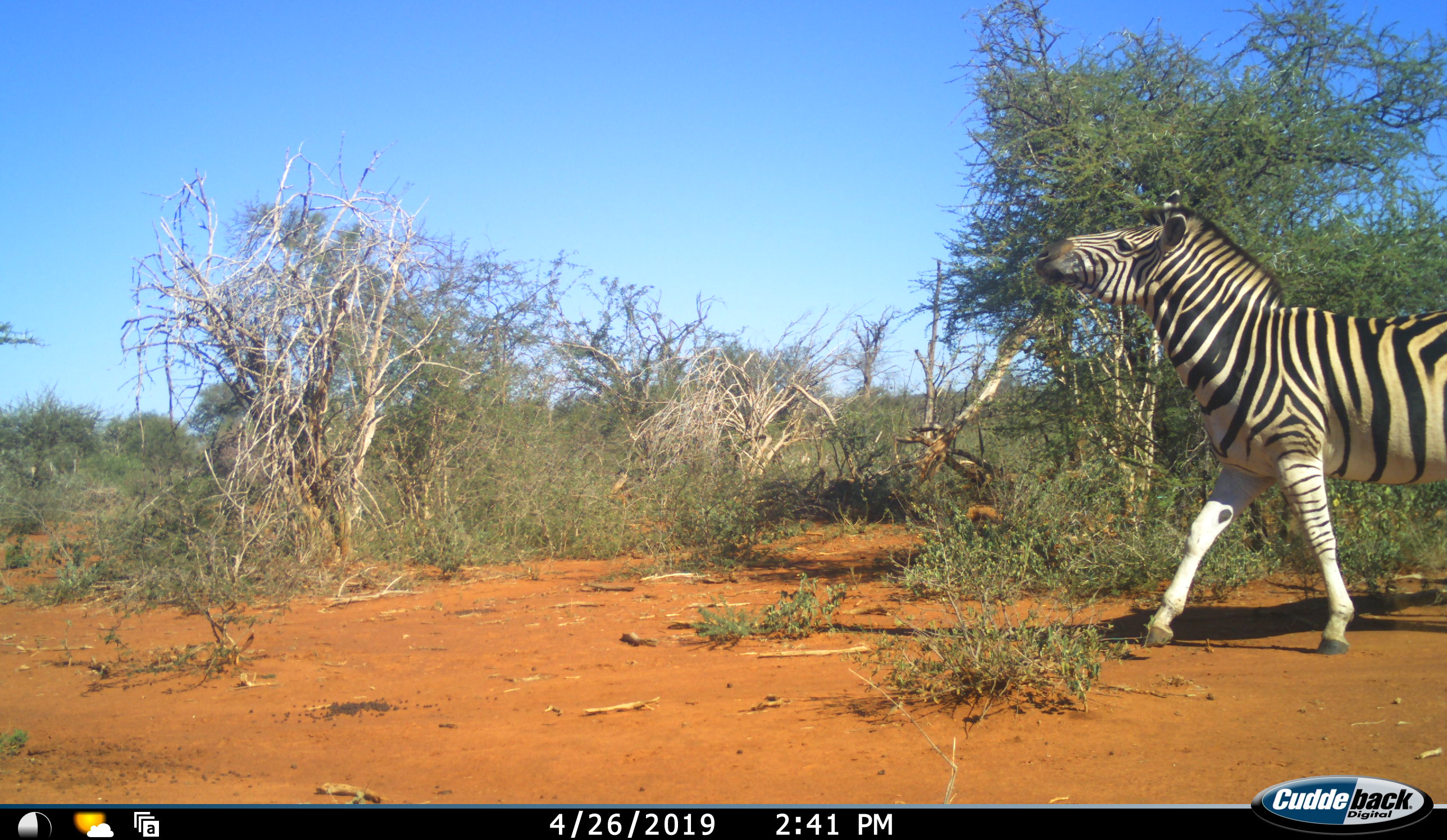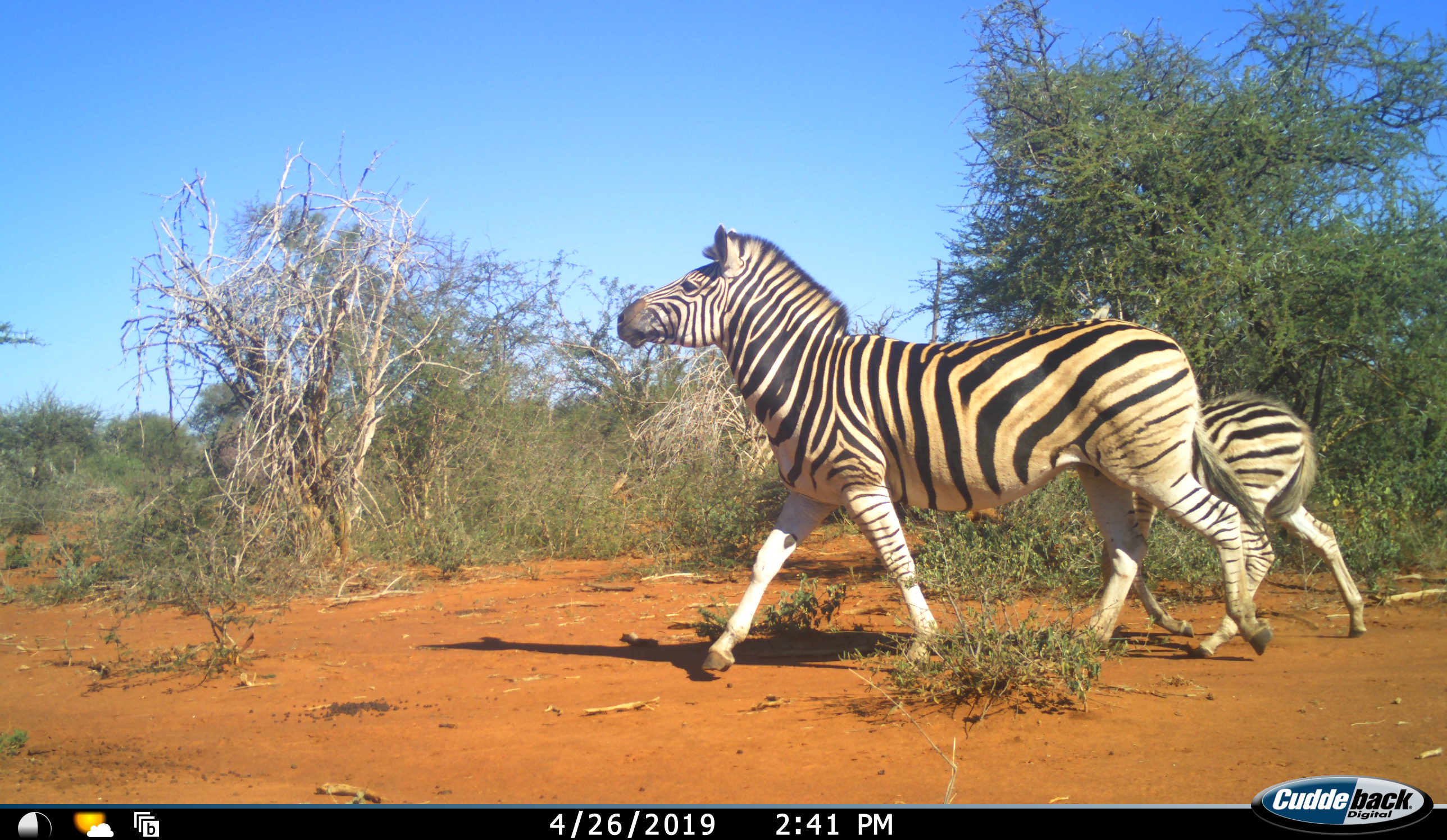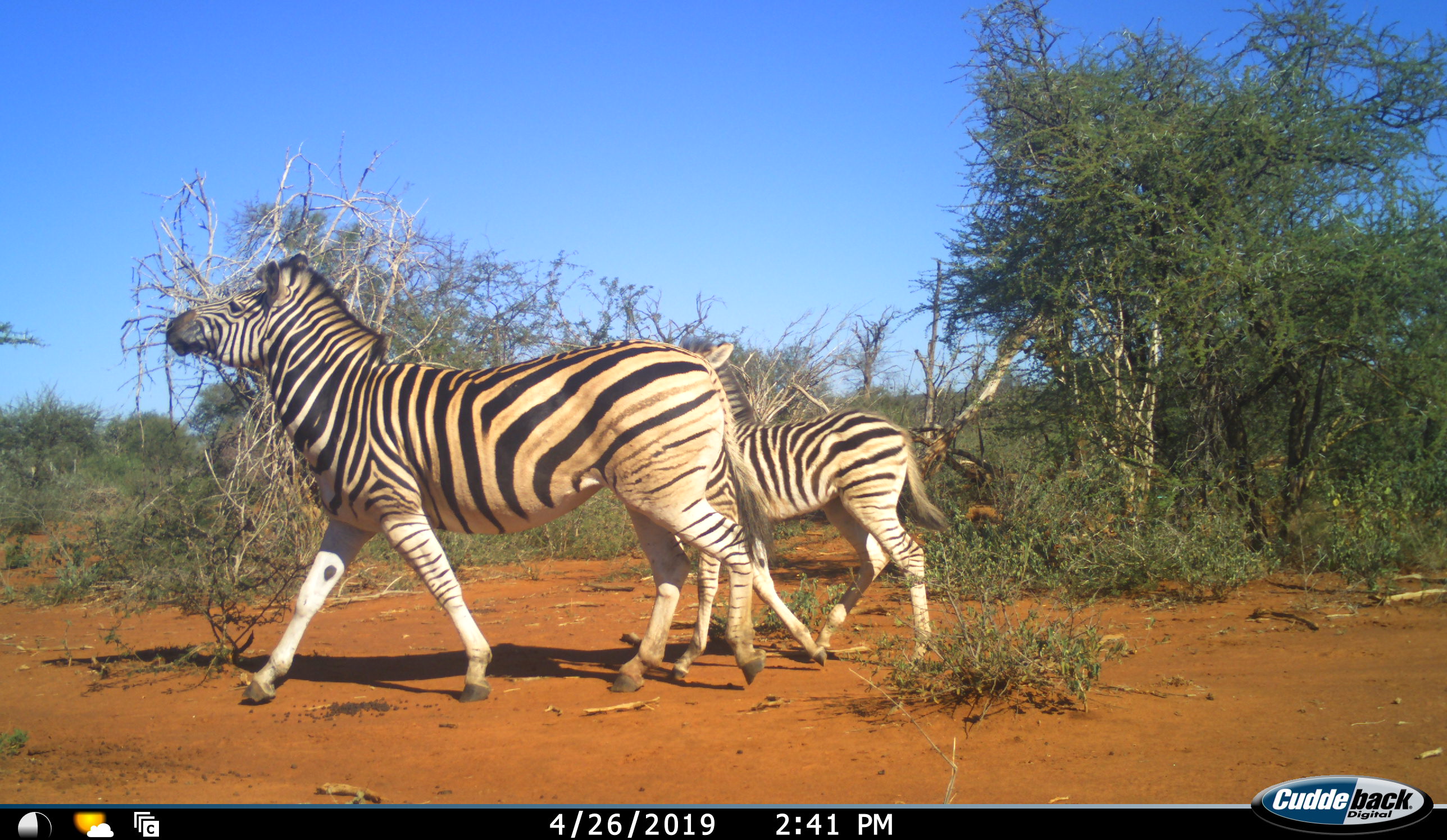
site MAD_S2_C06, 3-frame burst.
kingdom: Animalia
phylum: Chordata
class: Mammalia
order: Perissodactyla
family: Equidae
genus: Equus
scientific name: Equus quagga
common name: plains zebra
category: zebraplains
Zebraplains (plains zebra) (Equus quagga), count 2. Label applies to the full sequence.